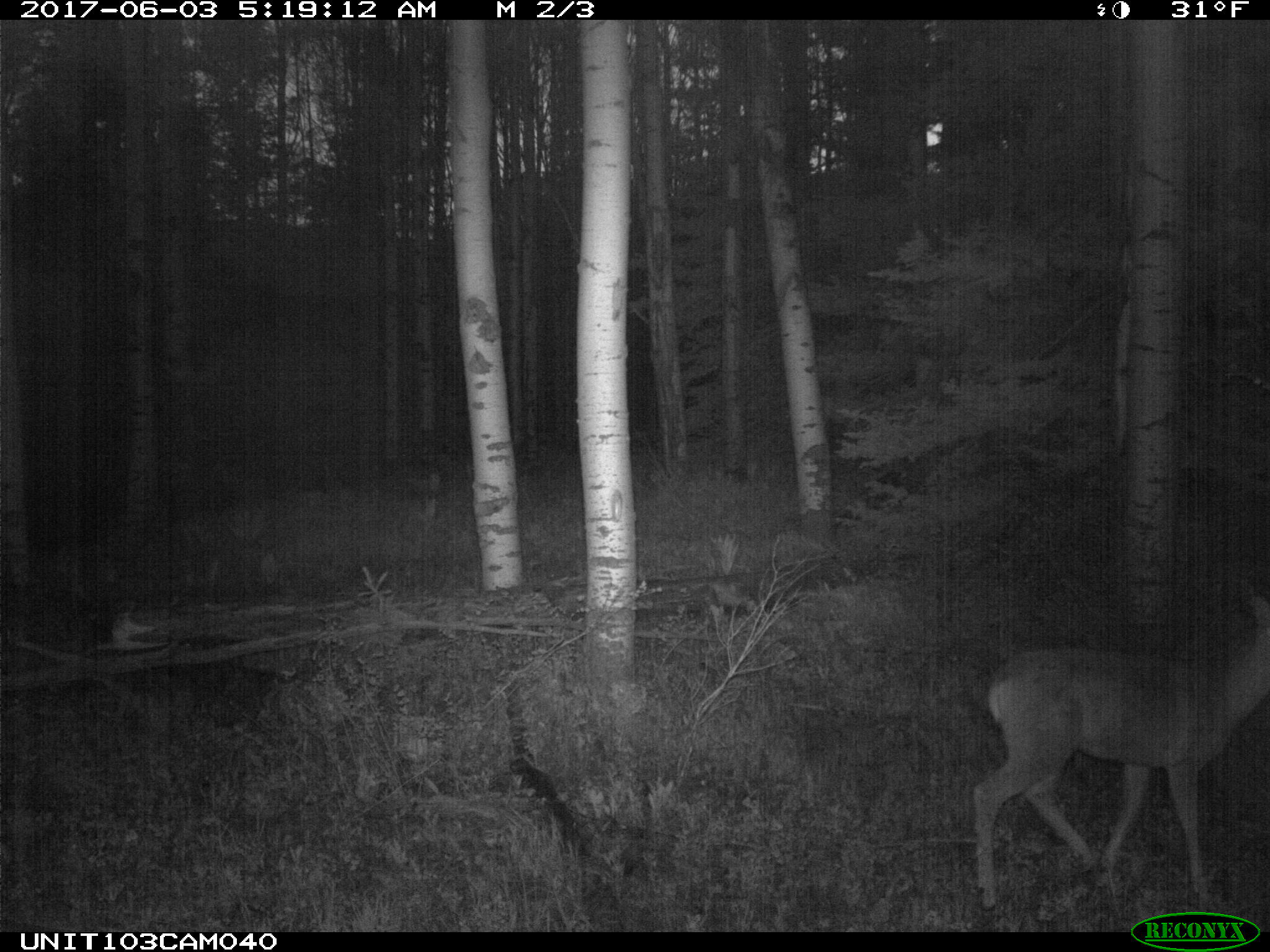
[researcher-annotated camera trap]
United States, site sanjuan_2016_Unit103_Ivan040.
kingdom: Animalia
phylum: Chordata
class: Mammalia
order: Artiodactyla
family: Cervidae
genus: Odocoileus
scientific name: Odocoileus hemionus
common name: mule deer